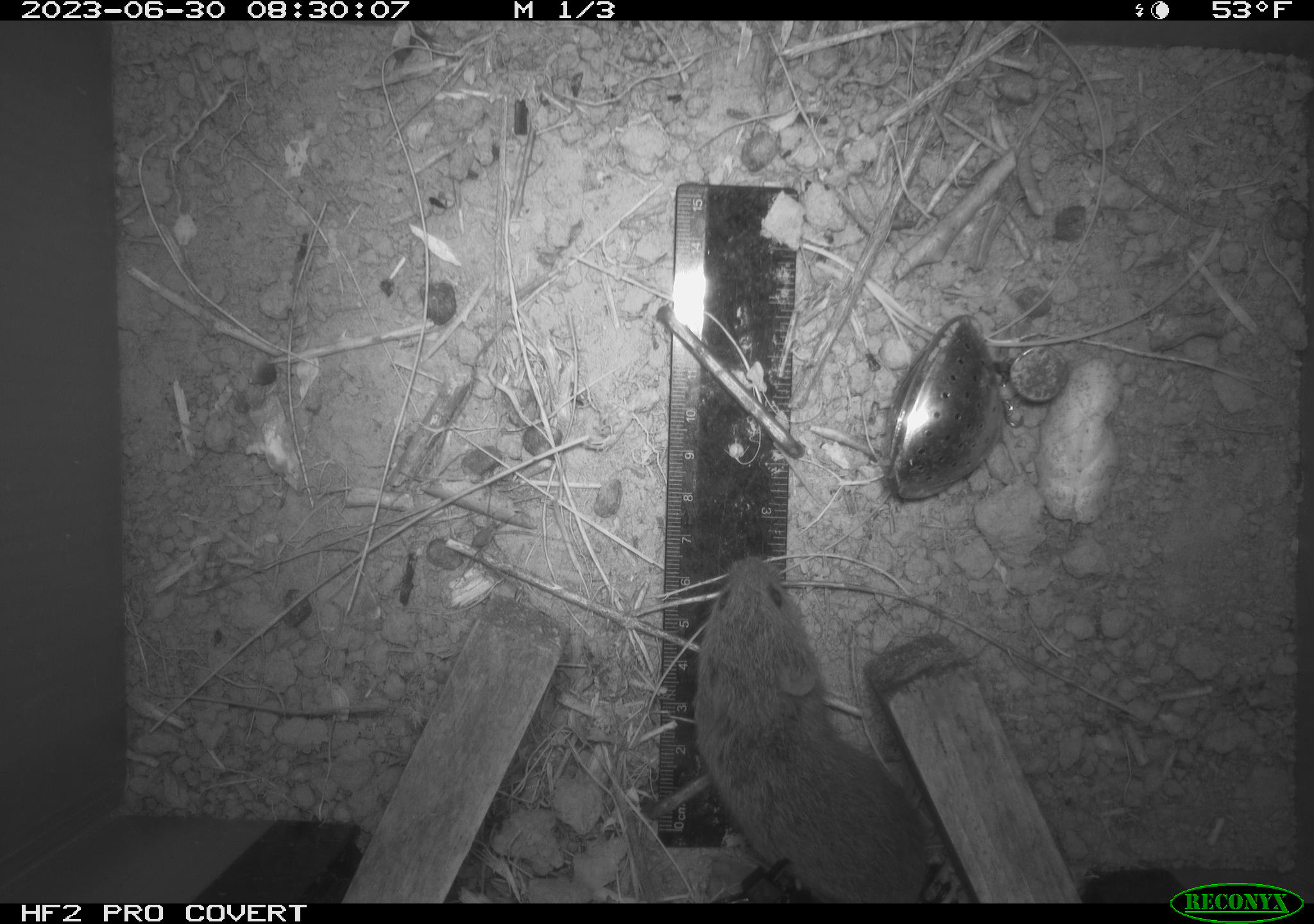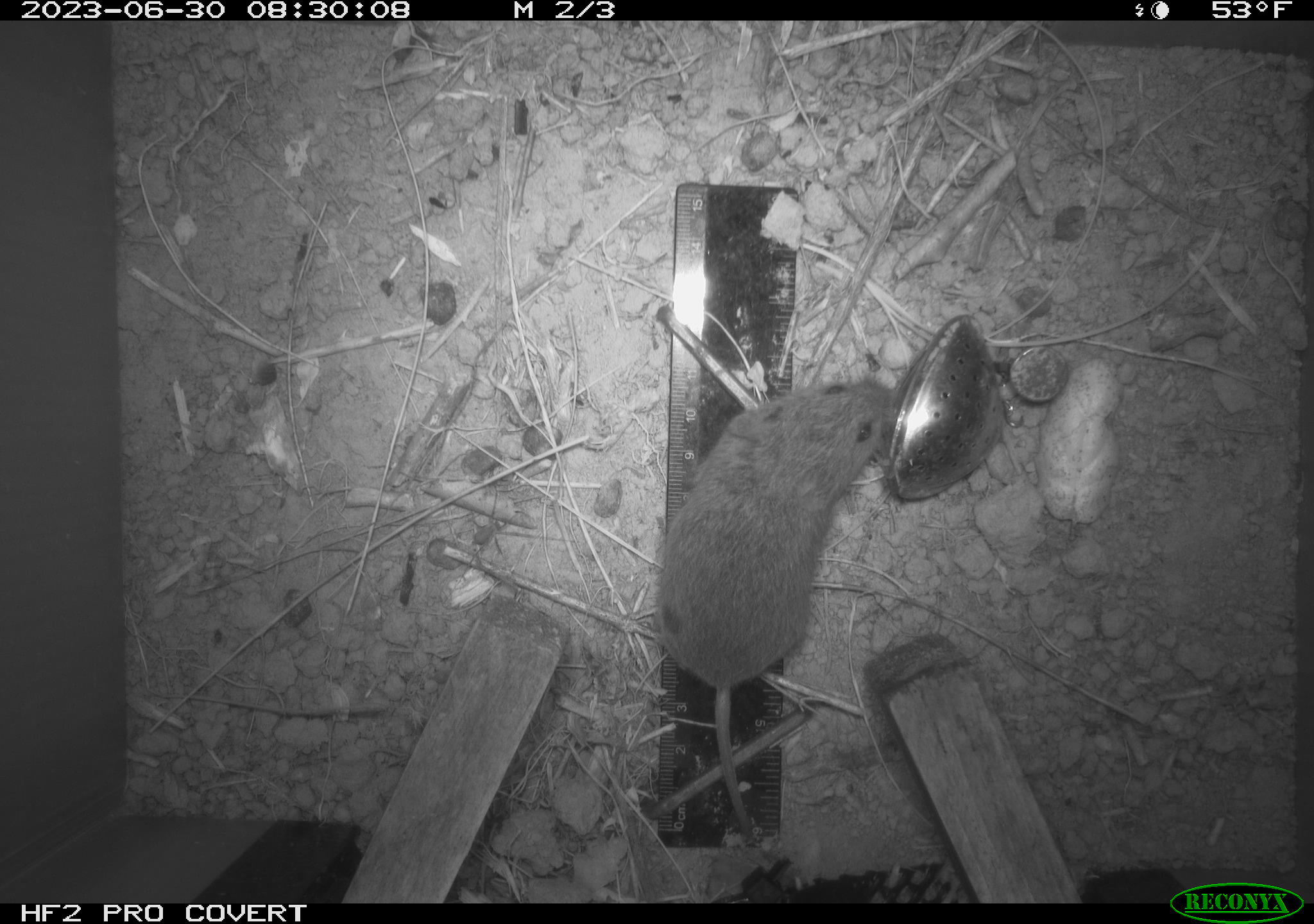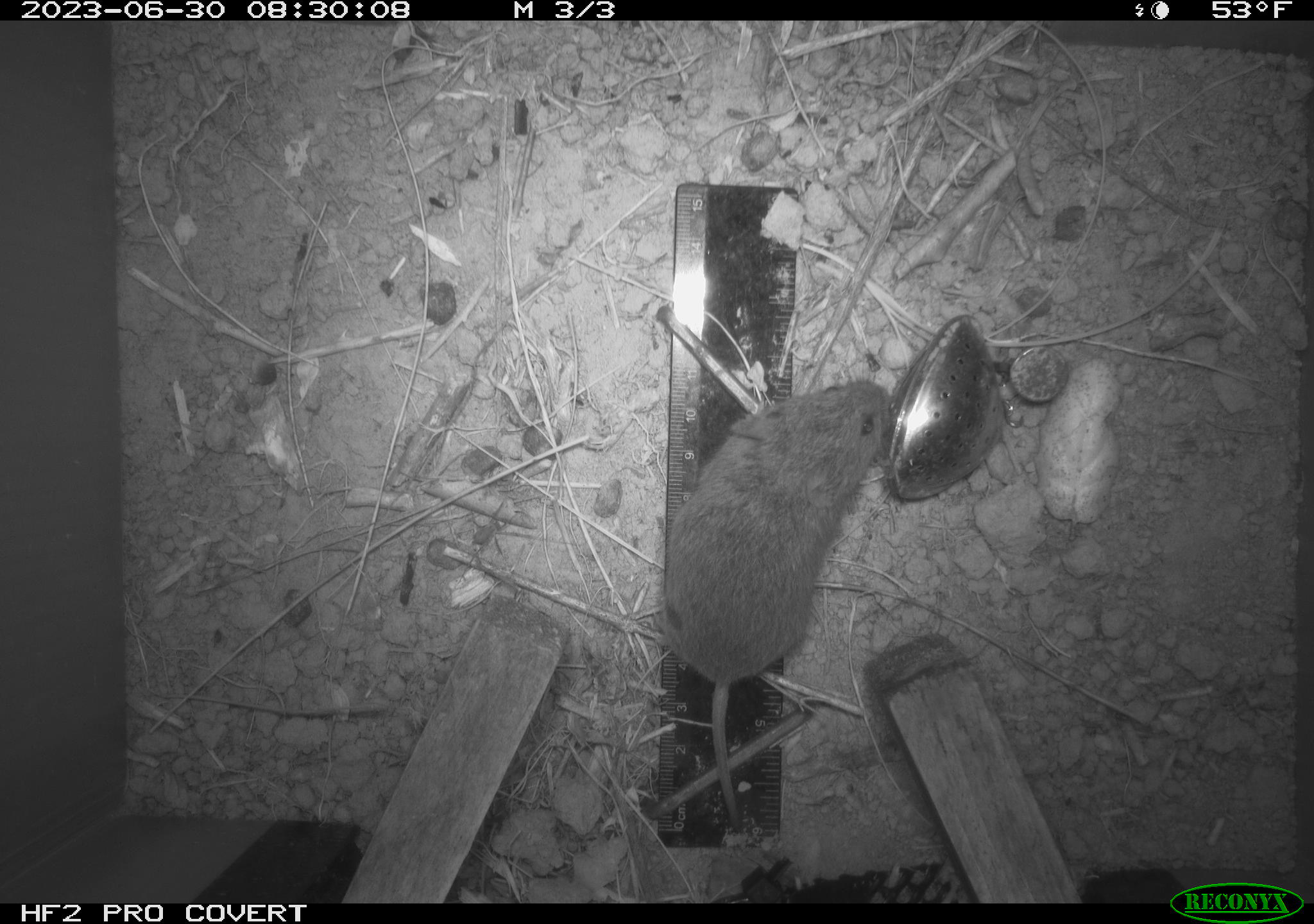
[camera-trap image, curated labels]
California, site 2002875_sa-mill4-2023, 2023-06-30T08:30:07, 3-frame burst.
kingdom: Animalia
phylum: Chordata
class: Mammalia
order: Rodentia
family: Cricetidae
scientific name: Arvicolinae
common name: voles, lemmings, and muskrats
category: arvicolinae subfamily